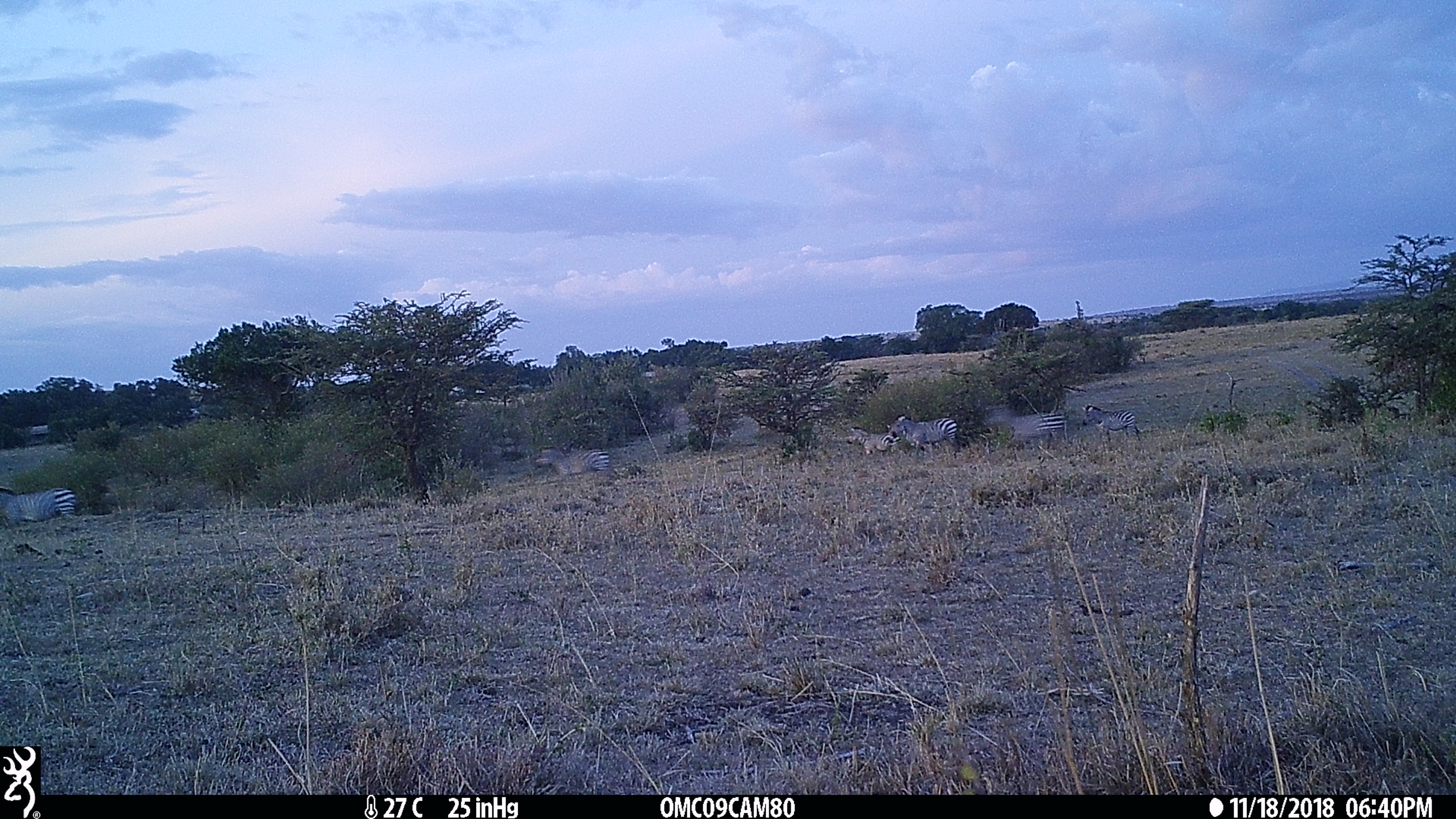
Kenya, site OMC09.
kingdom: Animalia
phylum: Chordata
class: Mammalia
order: Perissodactyla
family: Equidae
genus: Equus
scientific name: Equus quagga burchellii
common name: burchell's zebra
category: zebra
Zebra (burchell's zebra) (Equus quagga burchellii).